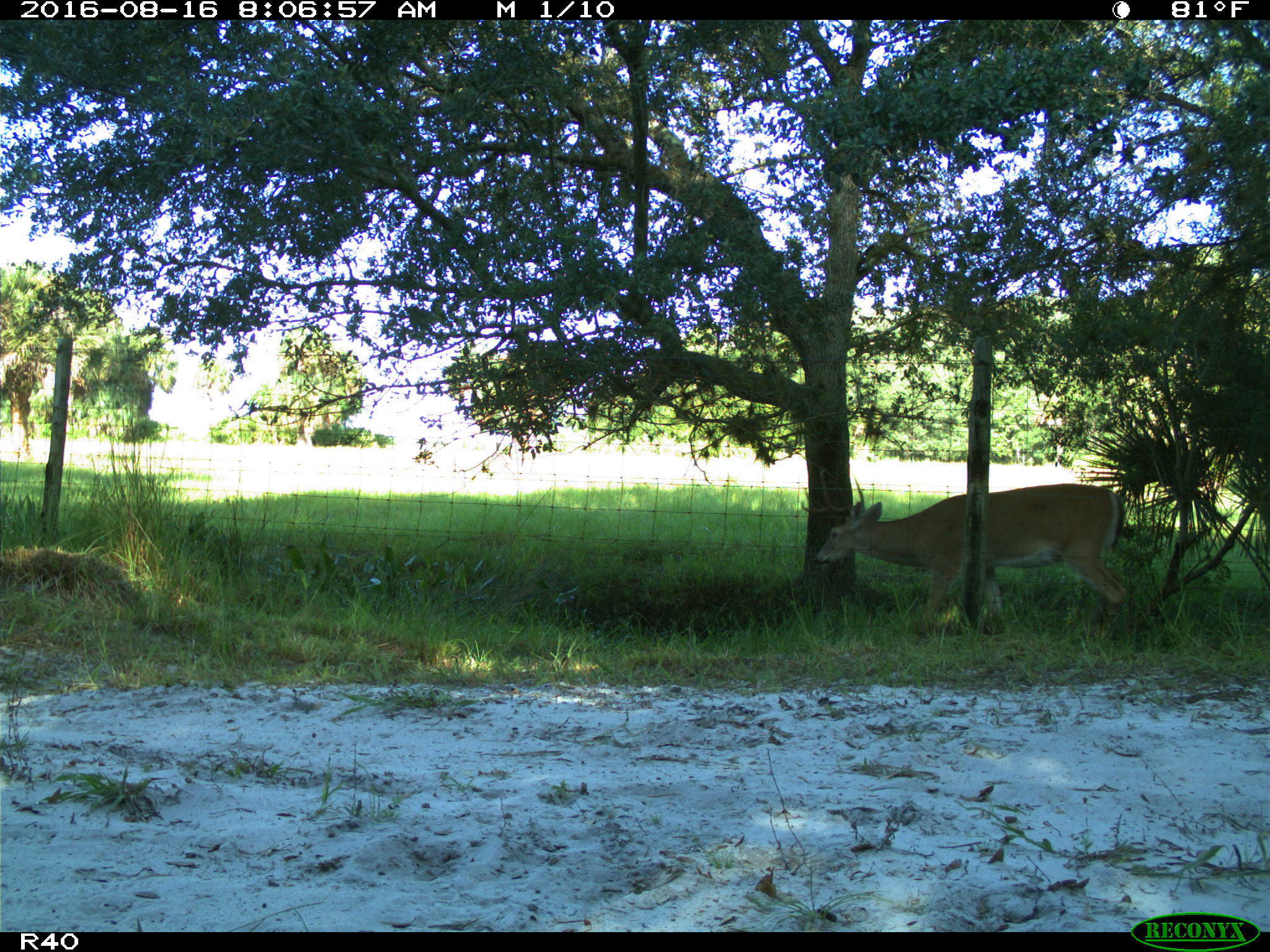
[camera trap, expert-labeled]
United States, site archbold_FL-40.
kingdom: Animalia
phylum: Chordata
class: Mammalia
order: Artiodactyla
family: Cervidae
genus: Odocoileus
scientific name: Odocoileus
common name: deer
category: unidentified deer